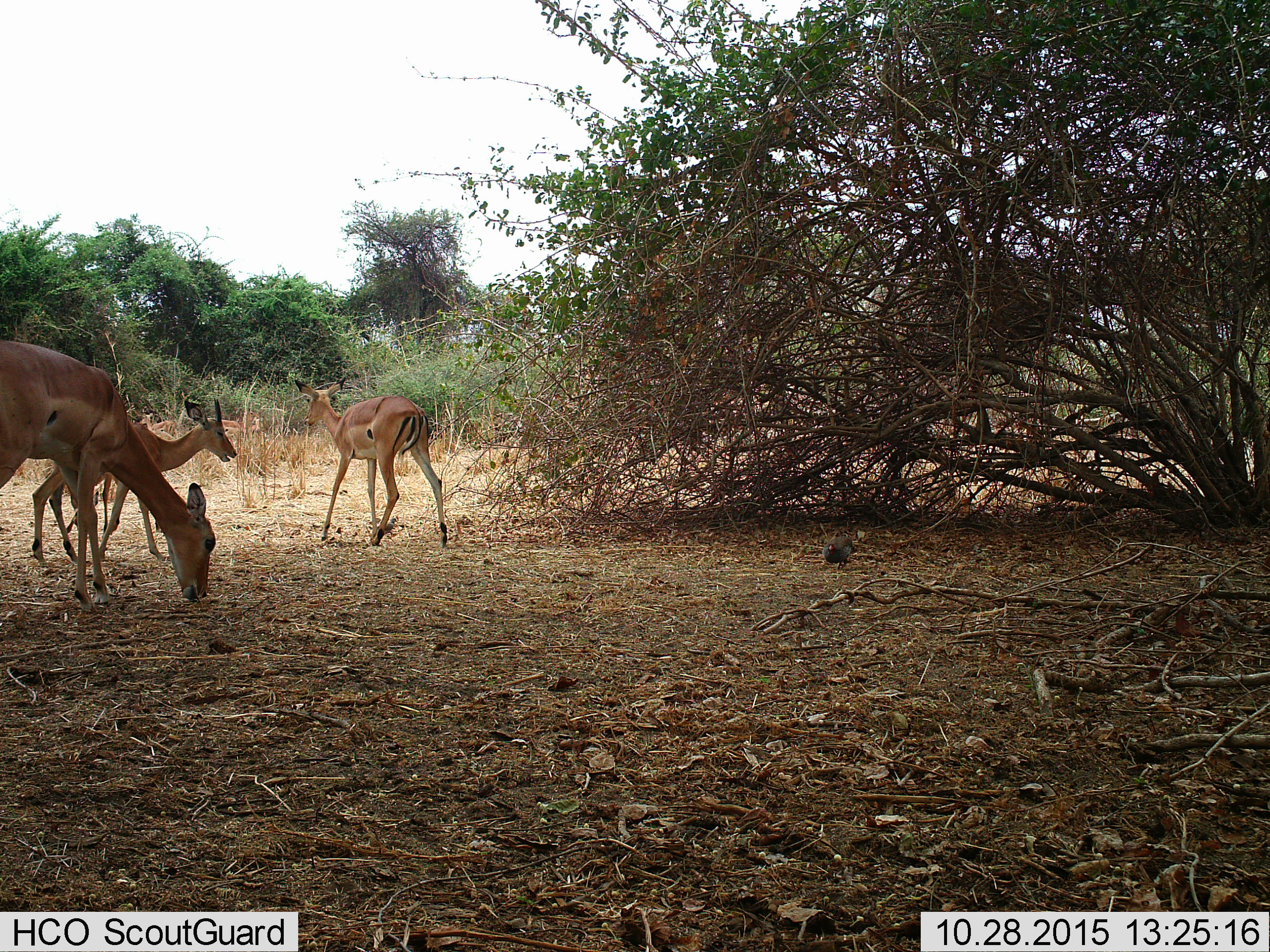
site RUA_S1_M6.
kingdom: Animalia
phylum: Chordata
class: Mammalia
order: Artiodactyla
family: Bovidae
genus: Aepyceros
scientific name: Aepyceros melampus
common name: impala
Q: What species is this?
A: Impala (Aepyceros melampus).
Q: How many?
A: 5.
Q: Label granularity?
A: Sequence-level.